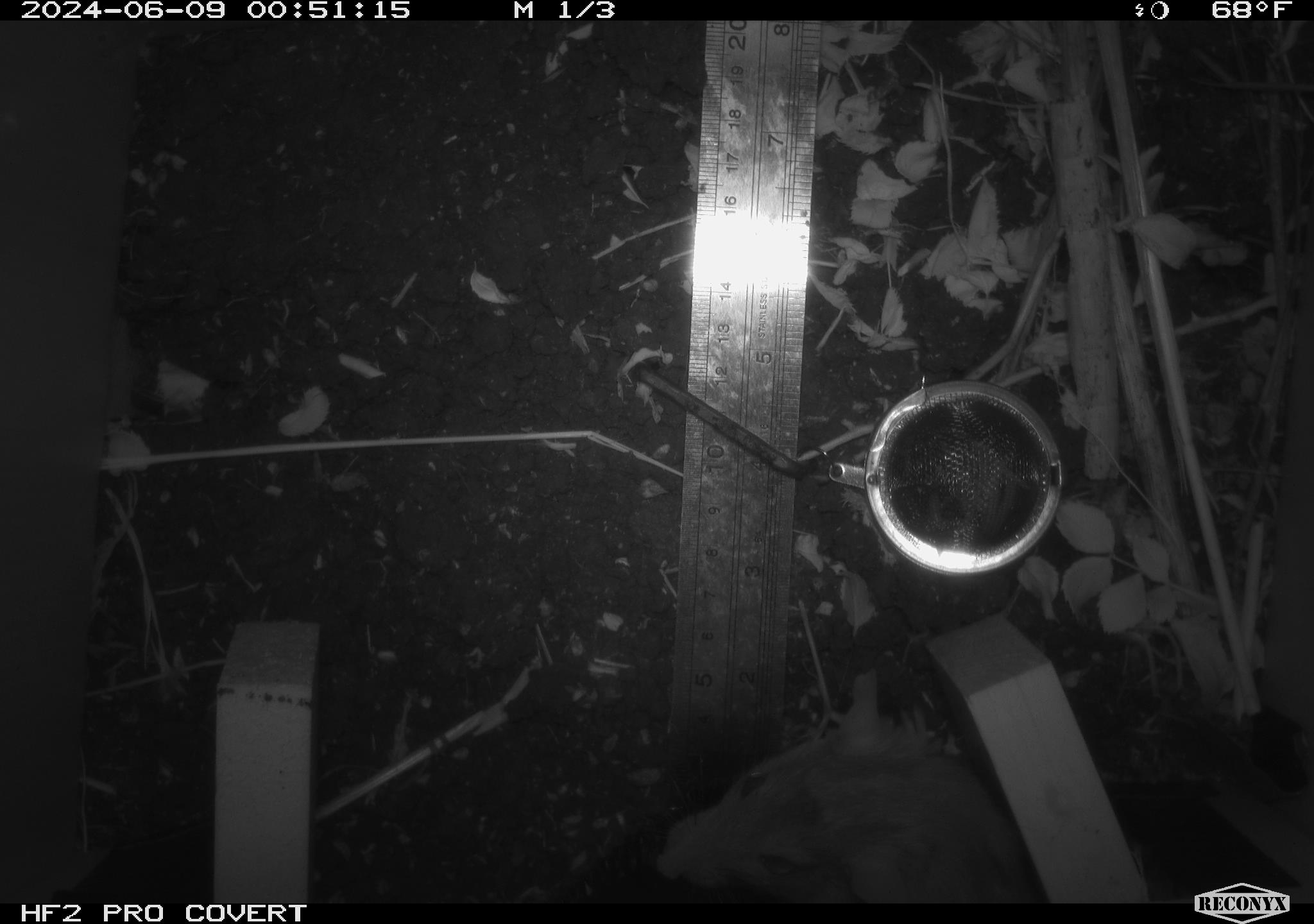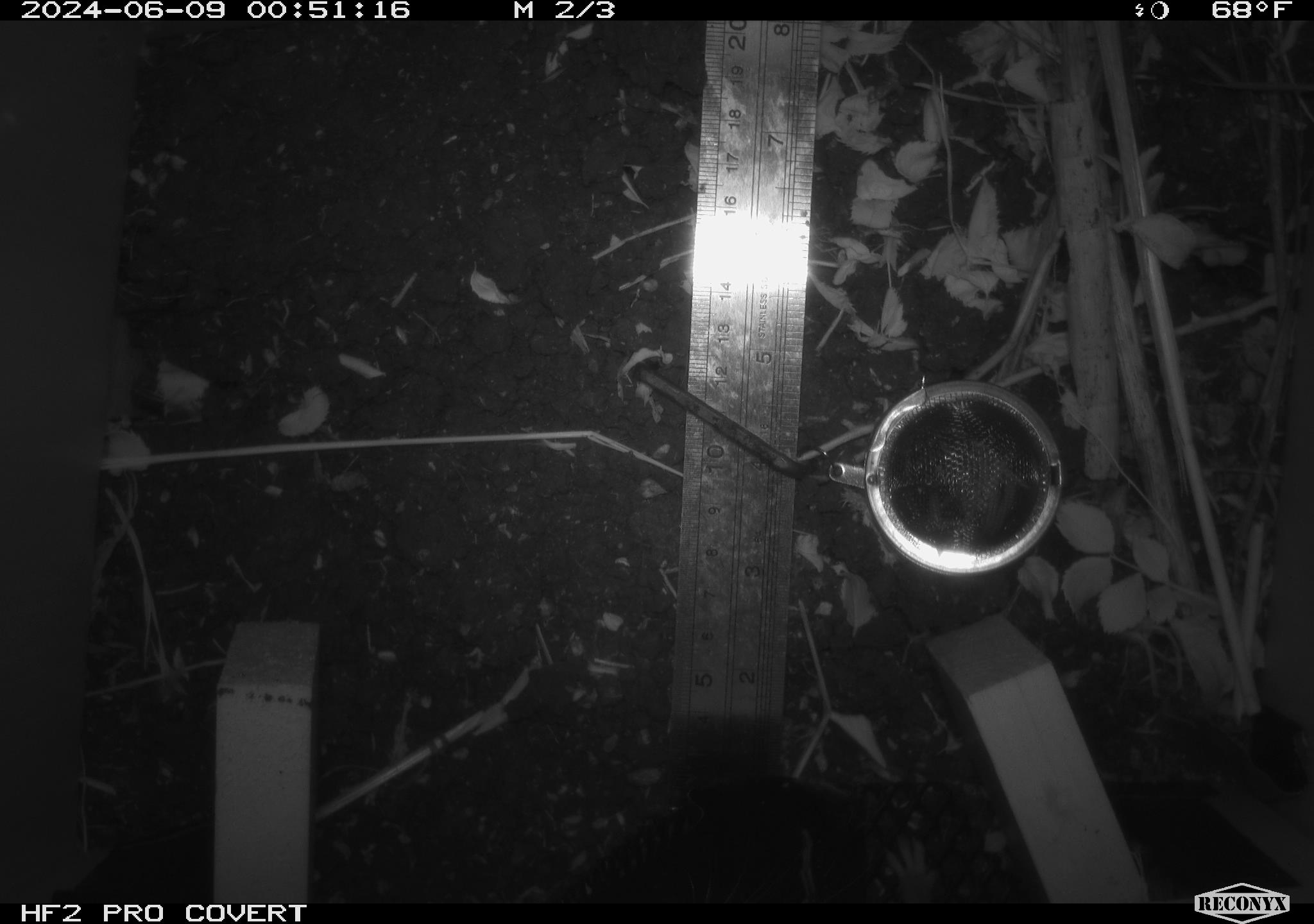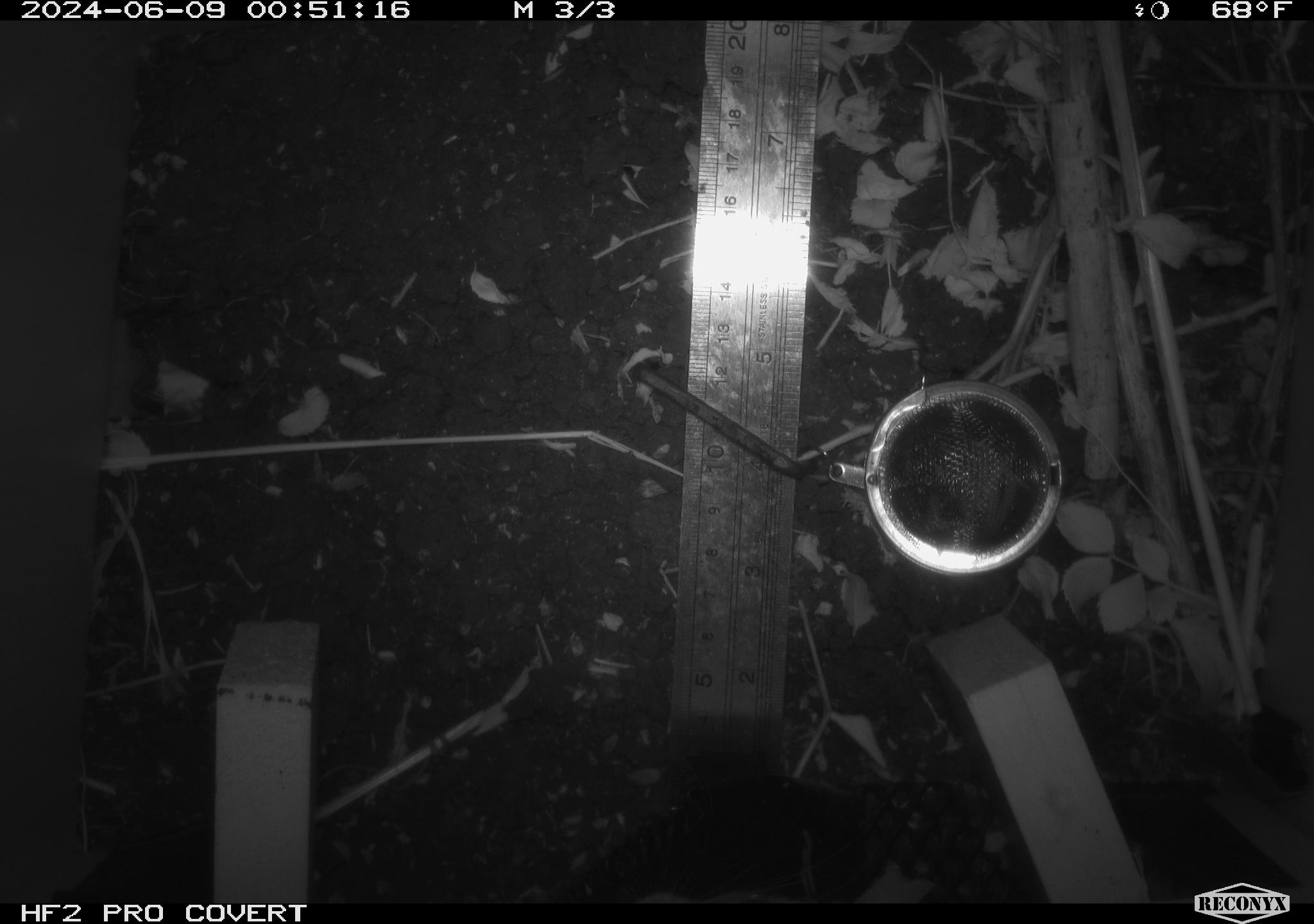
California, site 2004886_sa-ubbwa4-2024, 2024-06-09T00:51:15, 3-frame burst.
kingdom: Animalia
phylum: Chordata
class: Mammalia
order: Rodentia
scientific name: Rodentia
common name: woodrat or rat or mouse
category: woodrat or rat or mouse species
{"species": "woodrat or rat or mouse species (woodrat or rat or mouse) (Rodentia)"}